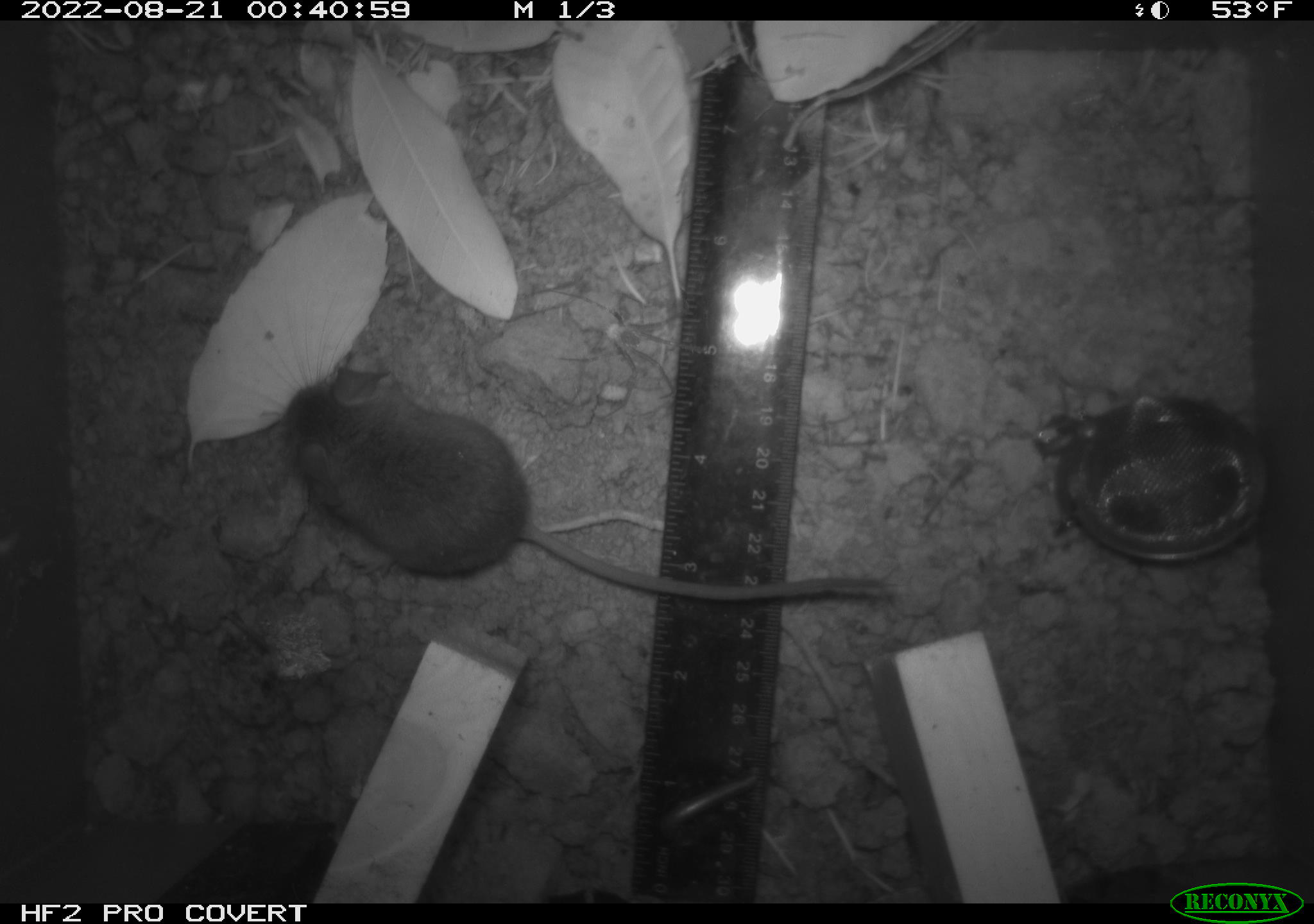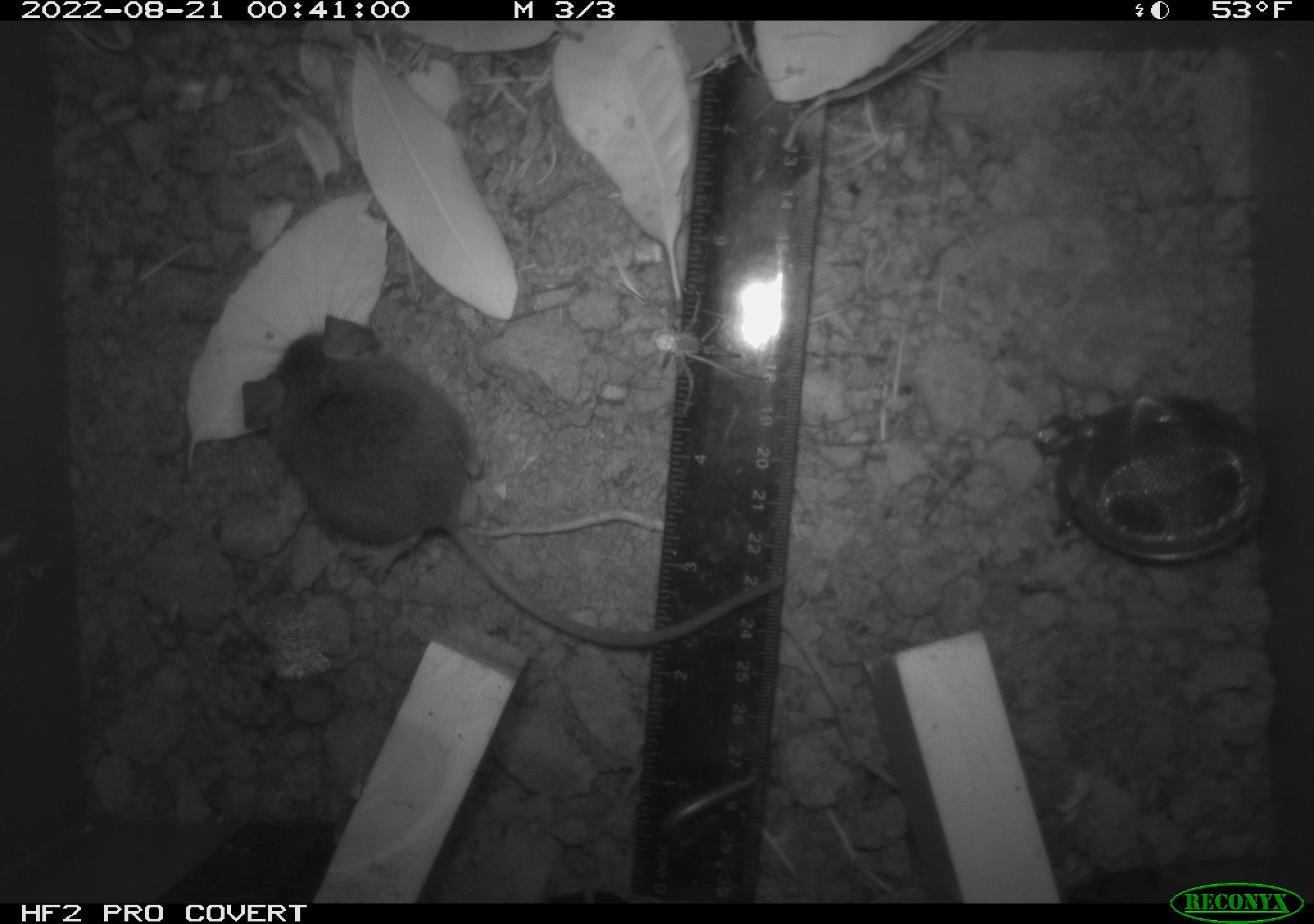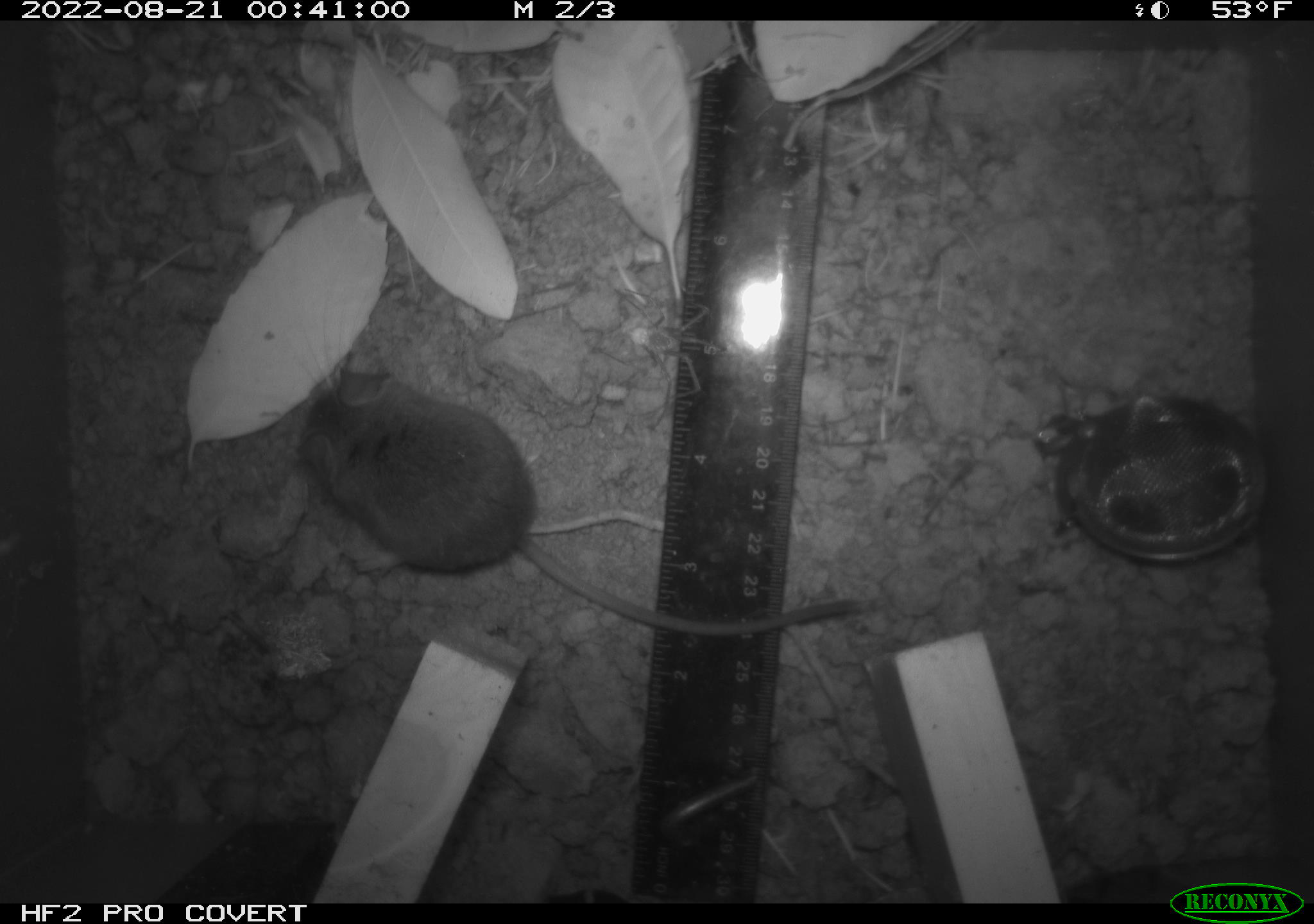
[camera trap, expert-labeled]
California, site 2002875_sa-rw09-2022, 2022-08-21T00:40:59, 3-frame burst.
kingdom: Animalia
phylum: Chordata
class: Mammalia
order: Rodentia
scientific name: Rodentia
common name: rodent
Rodent (Rodentia).